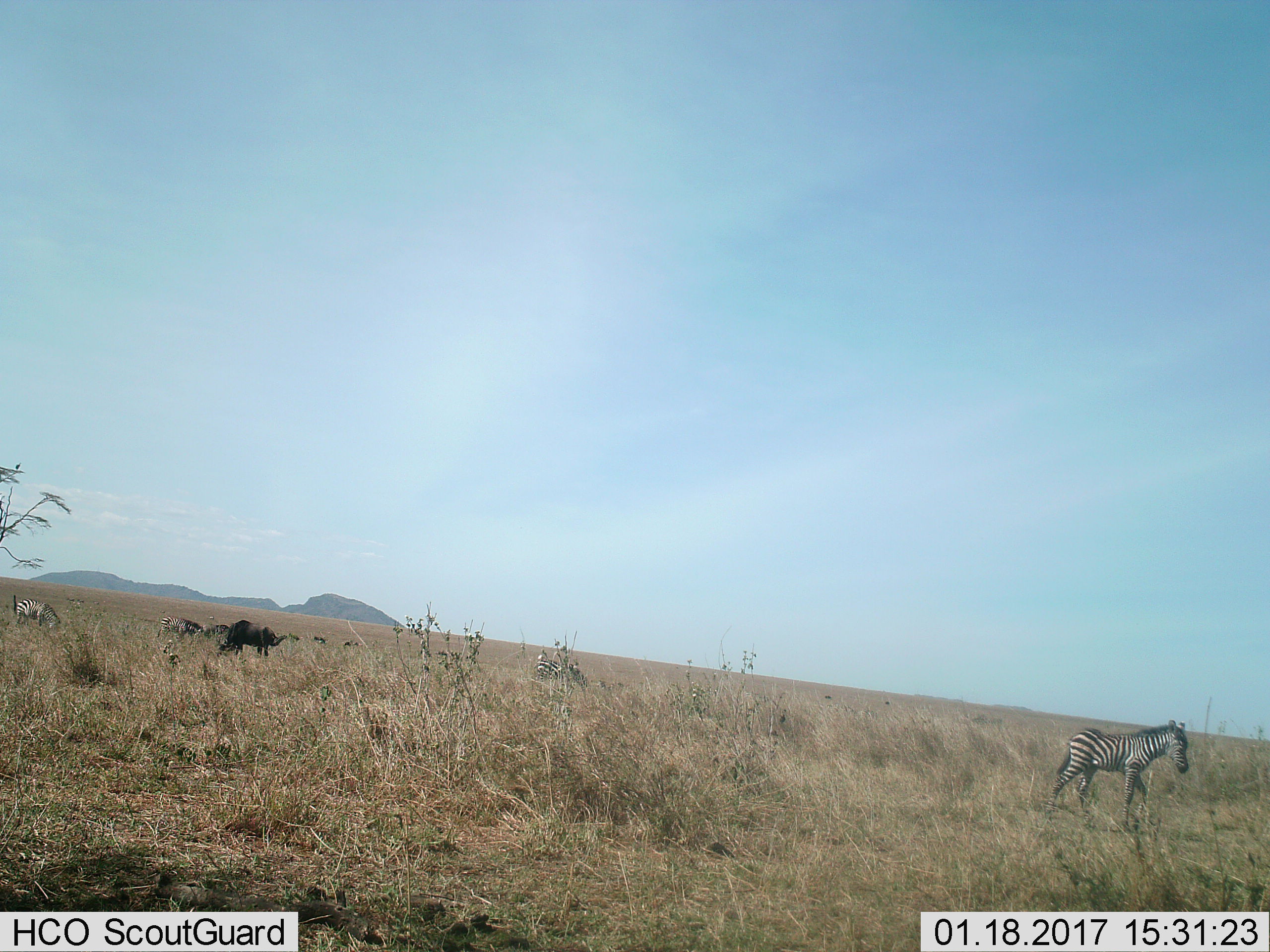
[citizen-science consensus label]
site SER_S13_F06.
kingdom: Animalia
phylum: Chordata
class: Mammalia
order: Artiodactyla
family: Bovidae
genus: Connochaetes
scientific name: Connochaetes taurinus taurinus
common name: blue wildebeest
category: wildebeestblue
Wildebeestblue (blue wildebeest) (Connochaetes taurinus taurinus), count 5. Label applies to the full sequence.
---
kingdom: Animalia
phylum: Chordata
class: Mammalia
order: Perissodactyla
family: Equidae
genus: Equus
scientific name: Equus quagga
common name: plains zebra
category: zebraplains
Zebraplains (plains zebra) (Equus quagga), count 4. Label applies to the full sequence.